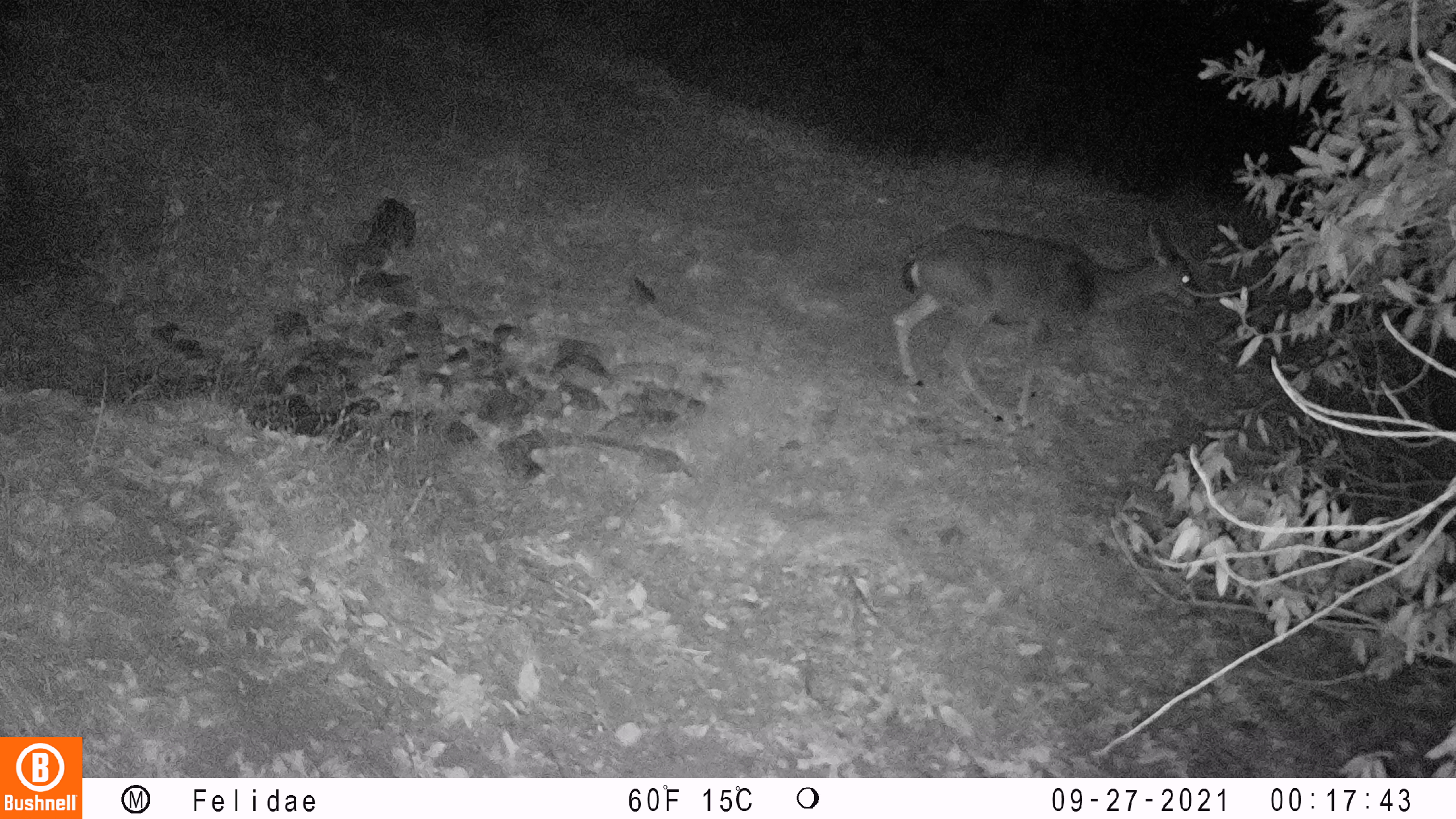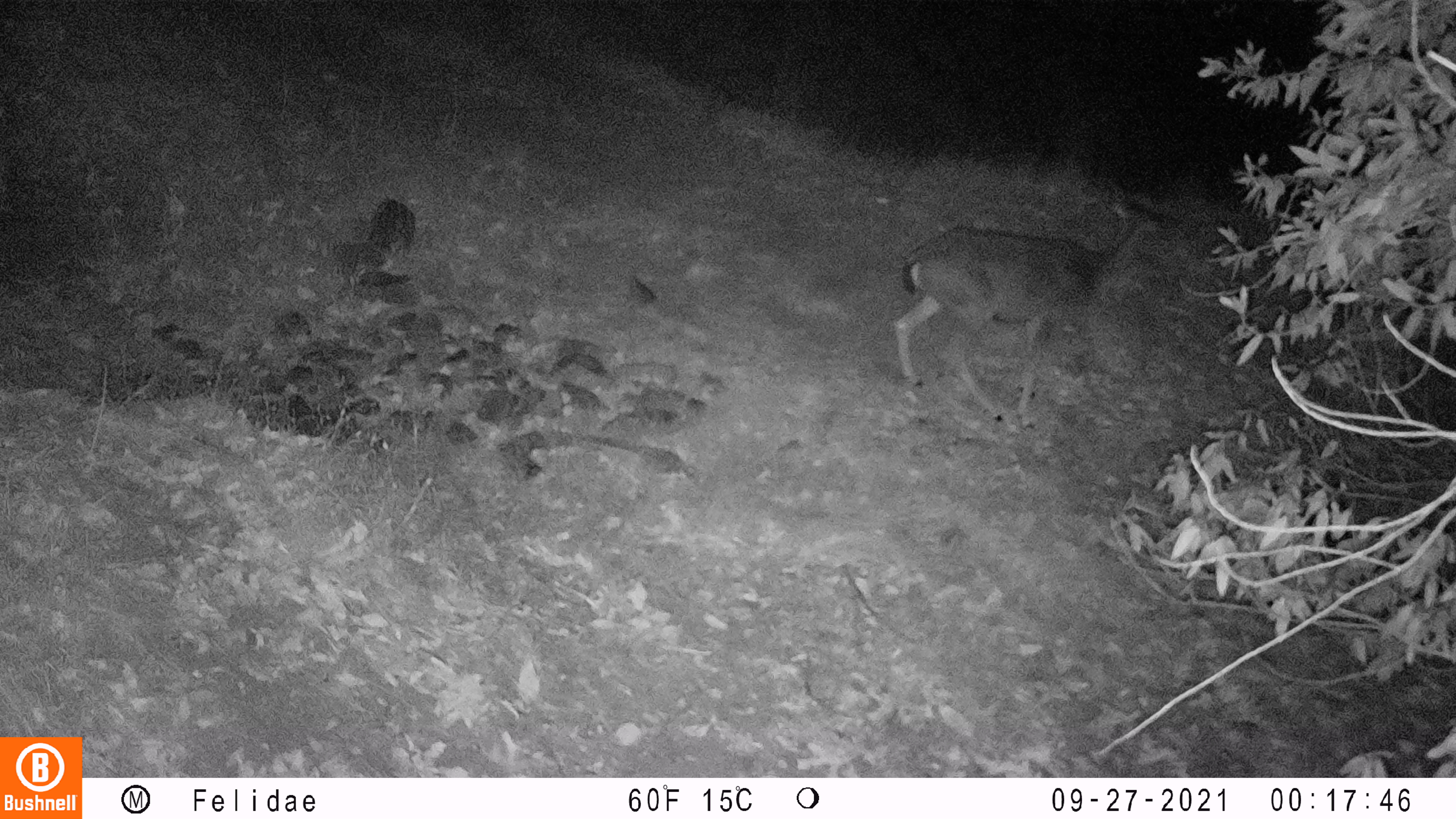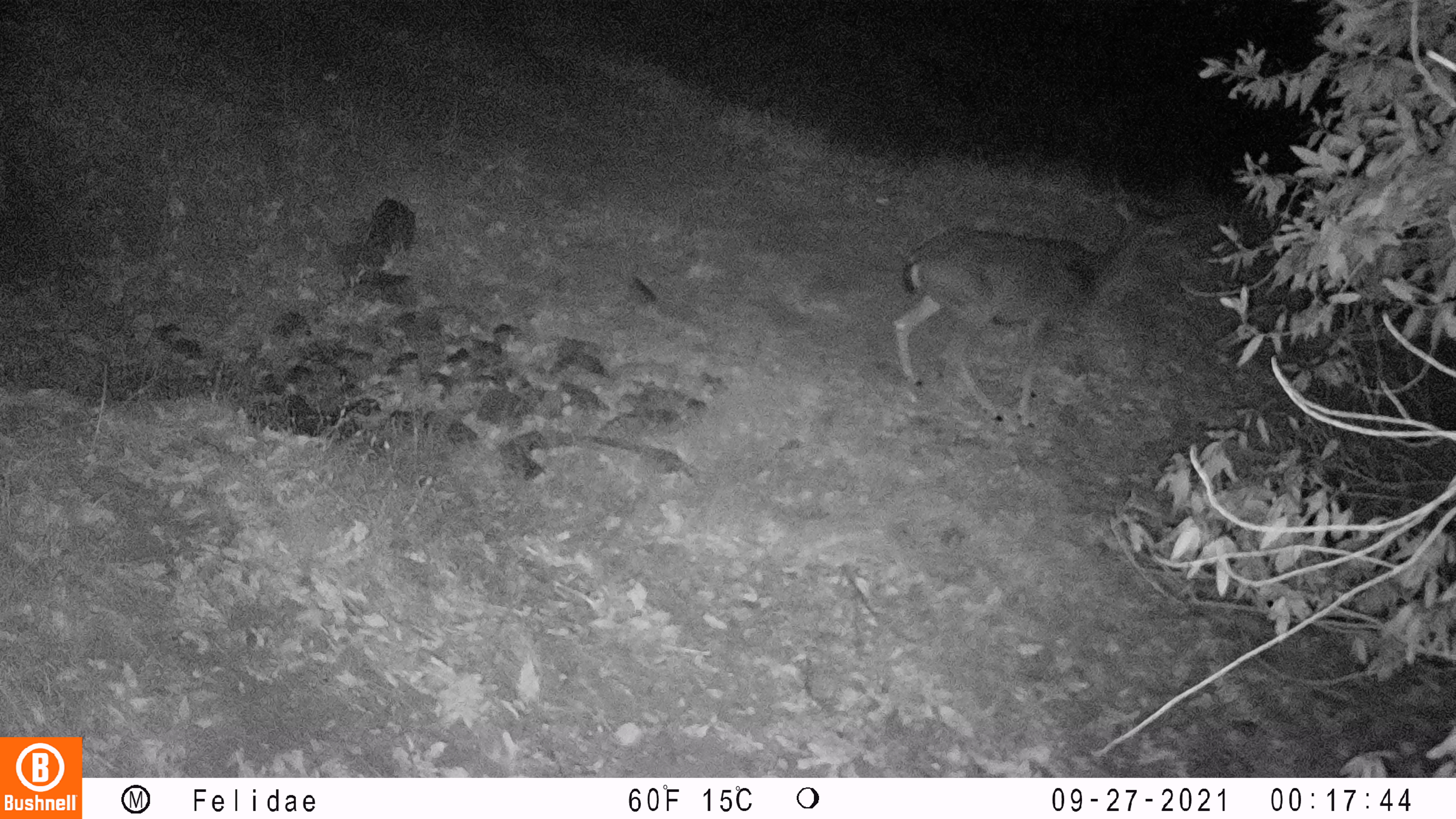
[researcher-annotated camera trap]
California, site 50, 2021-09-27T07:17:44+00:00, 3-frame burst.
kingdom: Animalia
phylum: Chordata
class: Mammalia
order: Artiodactyla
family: Cervidae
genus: Odocoileus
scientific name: Odocoileus hemionus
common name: mule deer